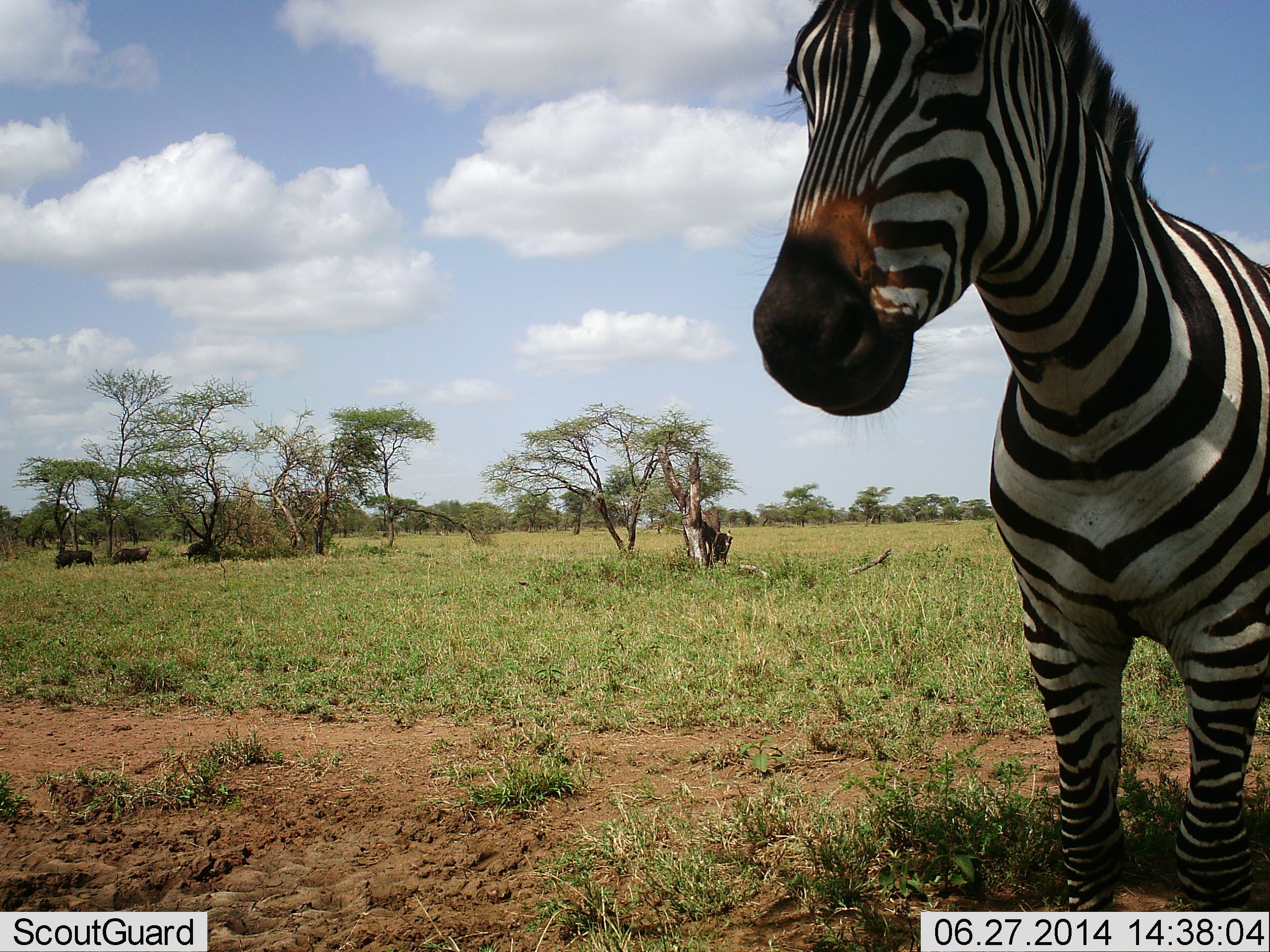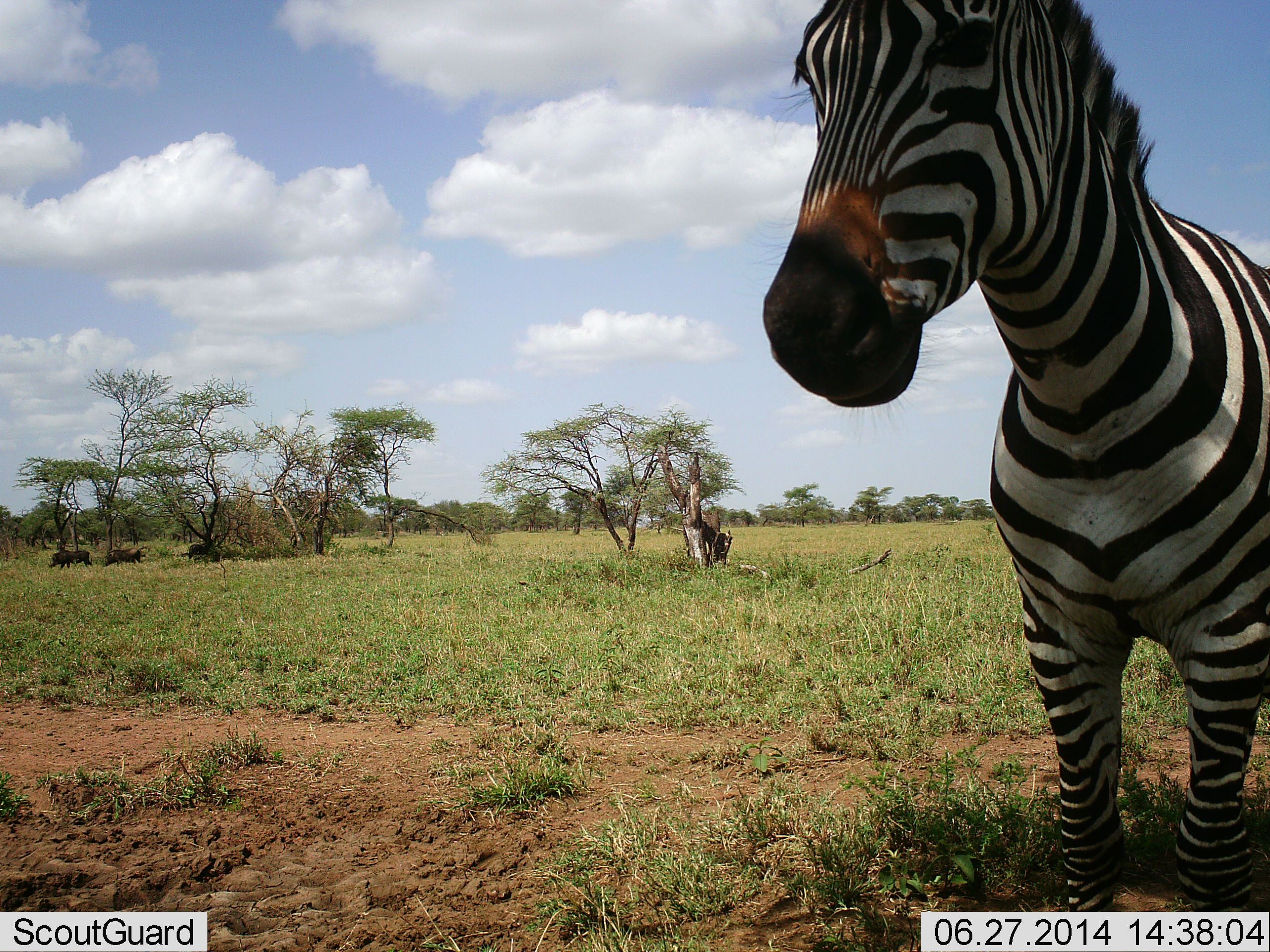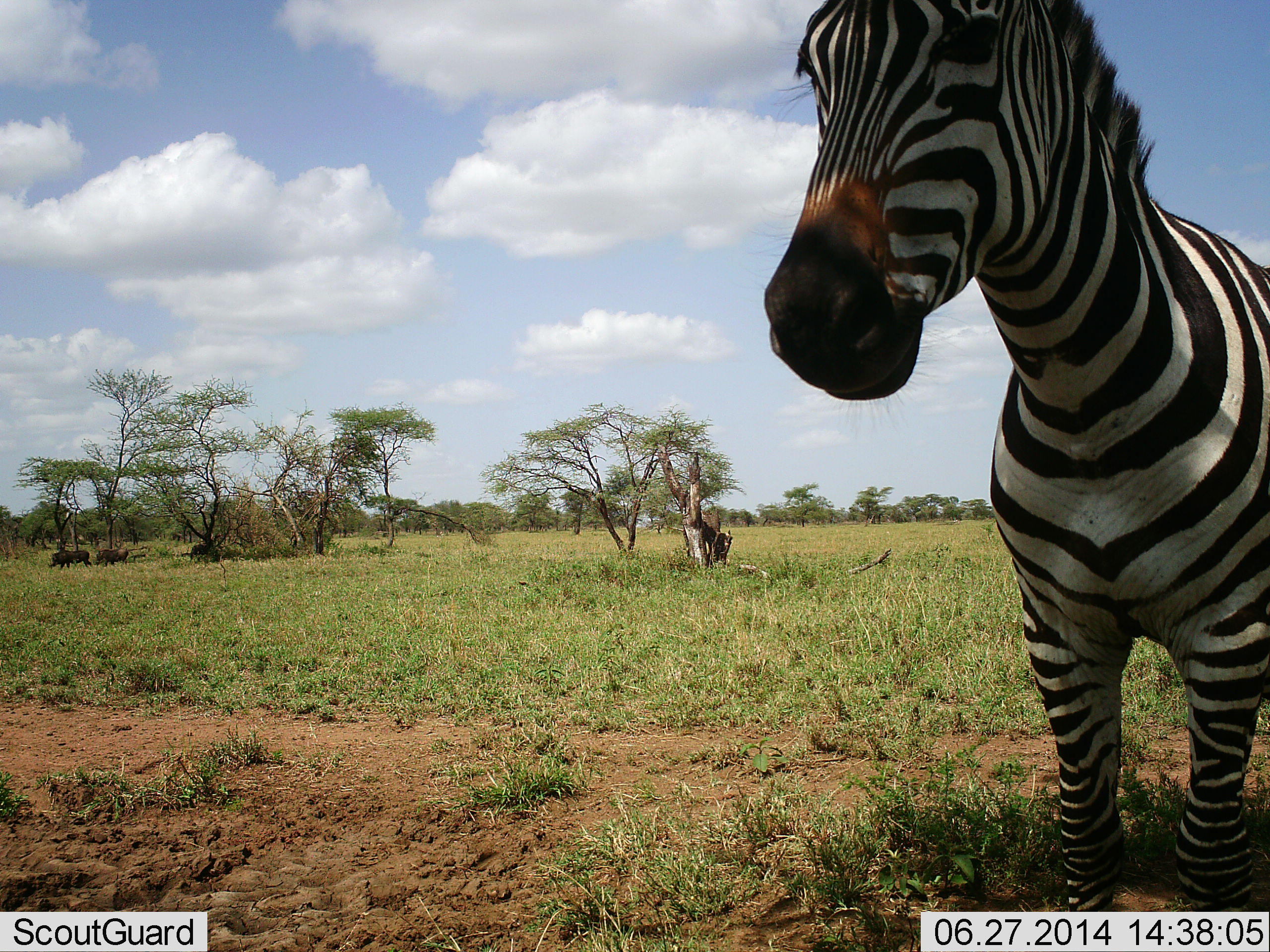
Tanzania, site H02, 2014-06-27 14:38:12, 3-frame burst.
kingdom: Animalia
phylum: Chordata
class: Mammalia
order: Artiodactyla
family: Suidae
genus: Phacochoerus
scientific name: Phacochoerus africanus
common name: warthog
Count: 3.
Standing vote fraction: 29%.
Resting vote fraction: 0%.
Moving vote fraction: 71%.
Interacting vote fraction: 0%.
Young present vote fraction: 0%.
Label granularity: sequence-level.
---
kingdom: Animalia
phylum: Chordata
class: Mammalia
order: Perissodactyla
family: Equidae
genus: Equus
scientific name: Equus quagga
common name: plains zebra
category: zebra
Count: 1.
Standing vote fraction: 100%.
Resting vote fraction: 0%.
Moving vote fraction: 0%.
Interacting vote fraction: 0%.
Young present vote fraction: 0%.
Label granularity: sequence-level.